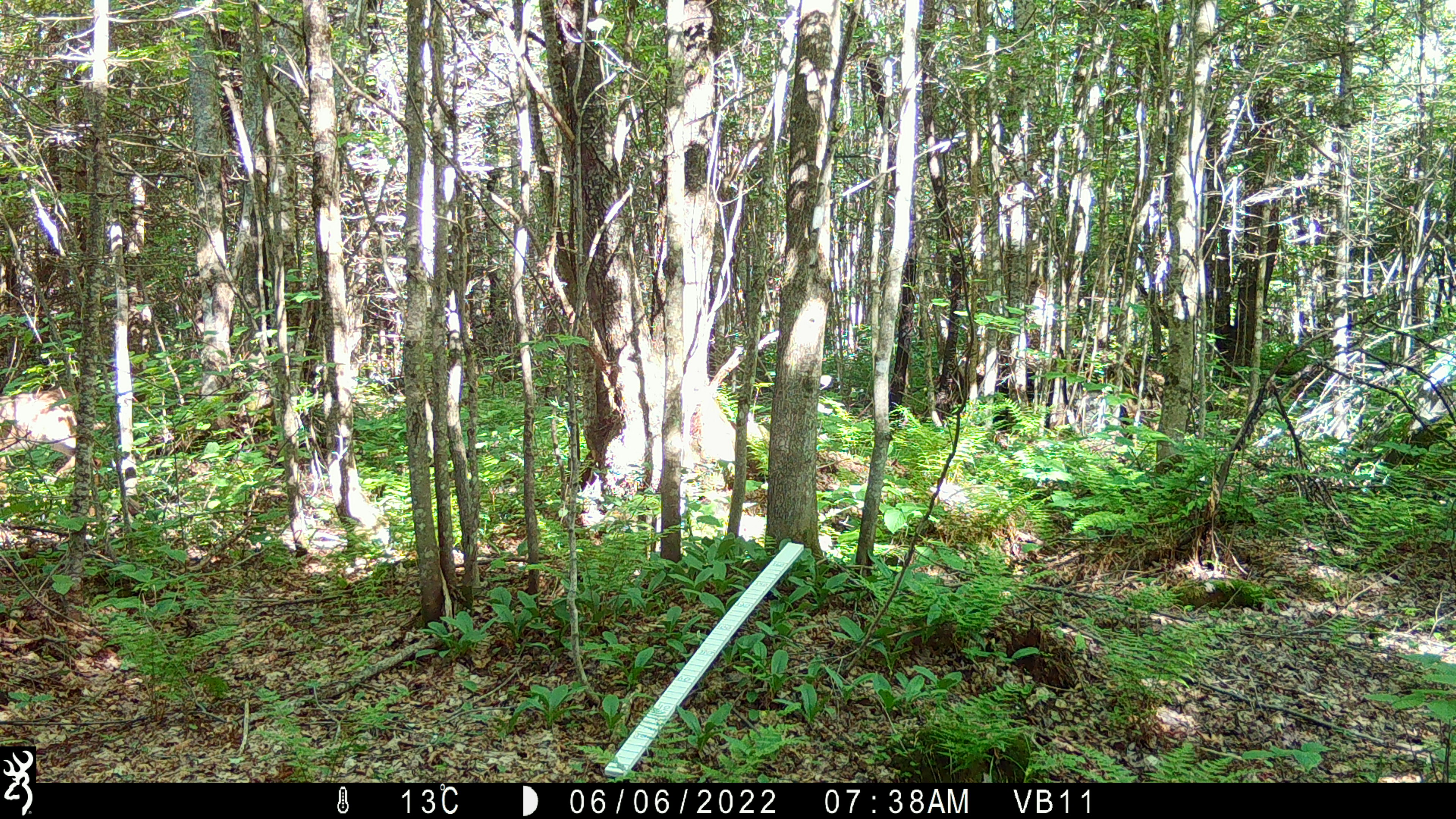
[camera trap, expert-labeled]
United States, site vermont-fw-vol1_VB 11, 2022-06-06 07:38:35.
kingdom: Animalia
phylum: Chordata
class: Mammalia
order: Artiodactyla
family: Cervidae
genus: Odocoileus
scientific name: Odocoileus virginianus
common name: white-tailed deer